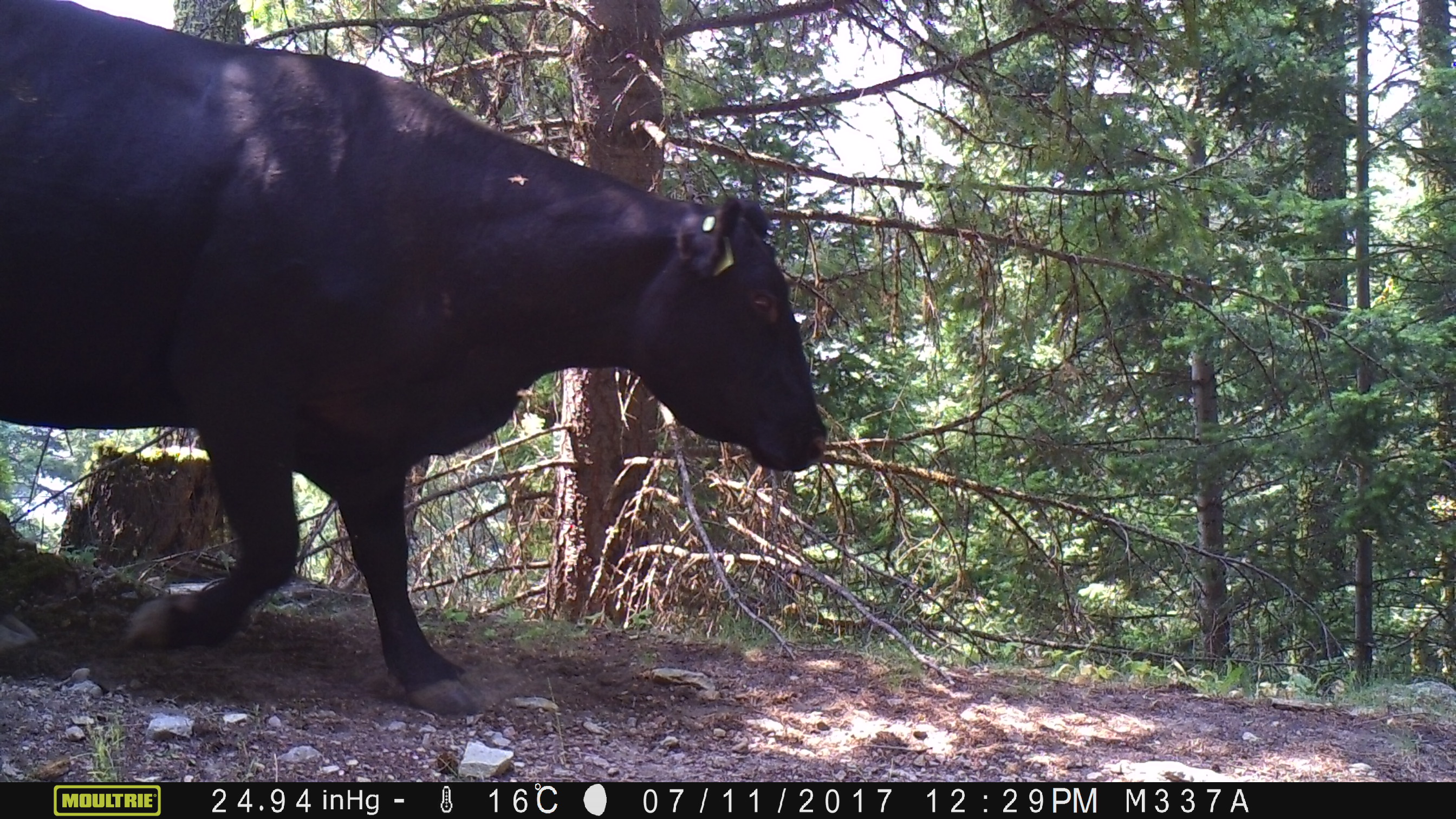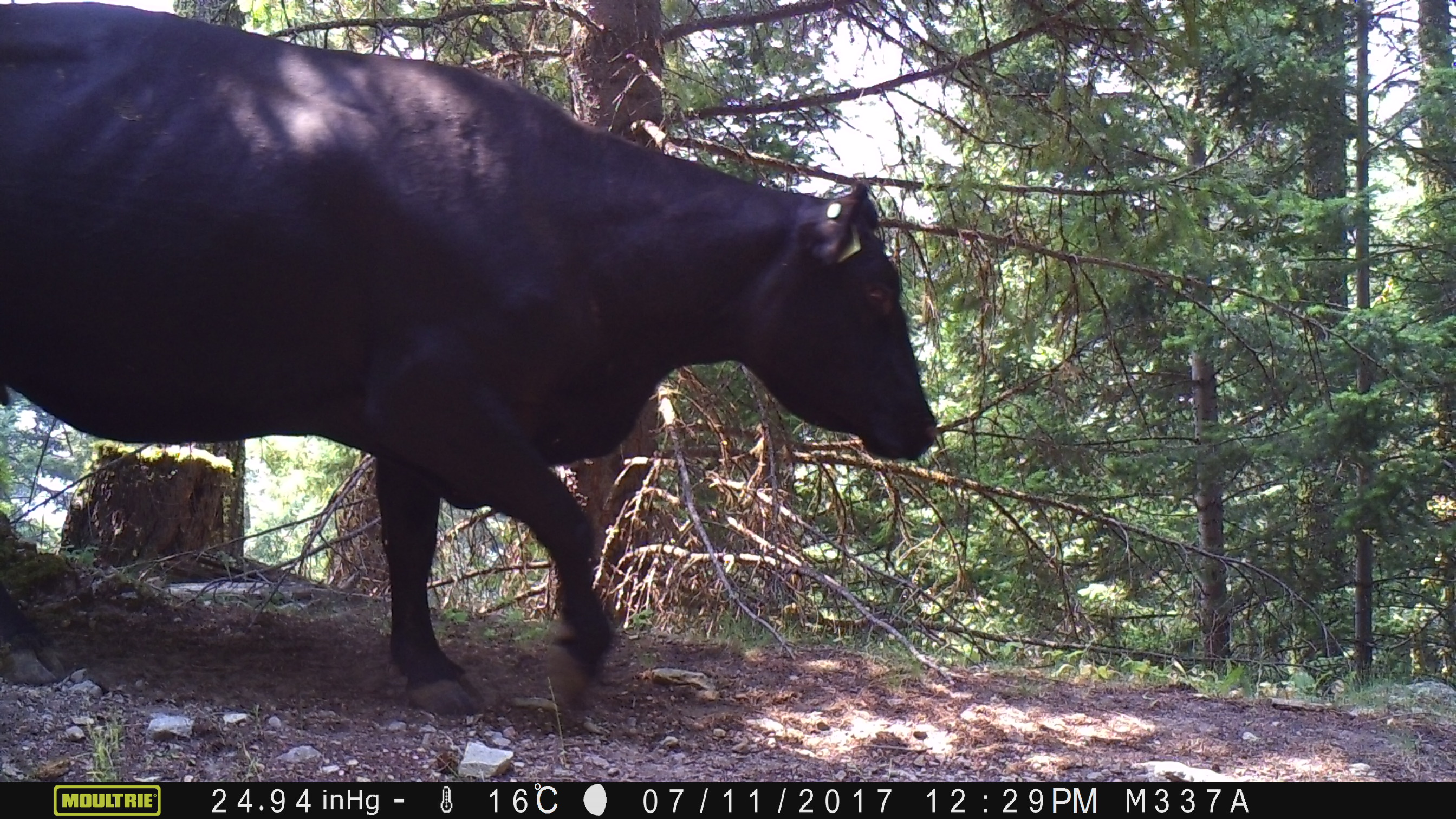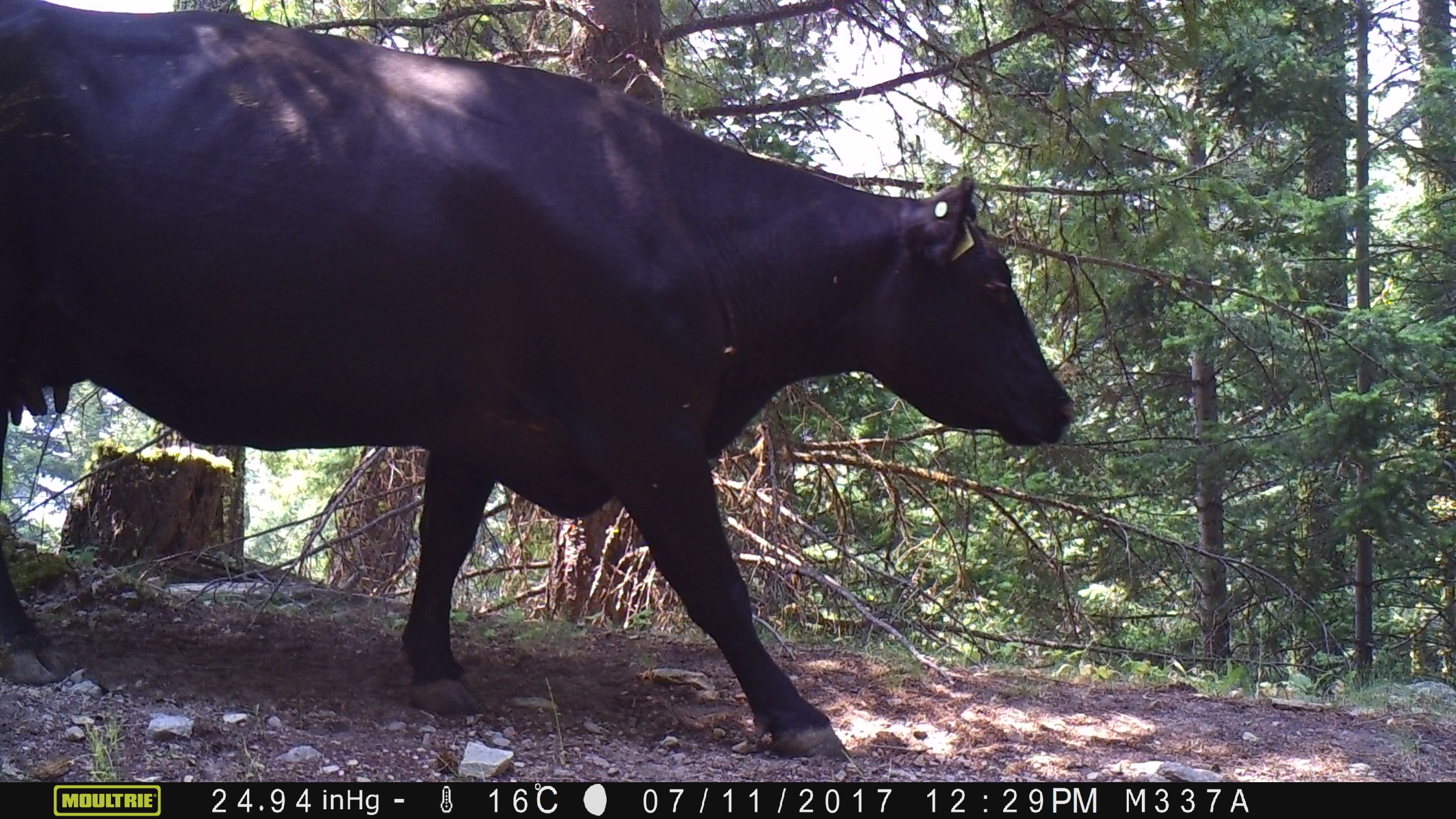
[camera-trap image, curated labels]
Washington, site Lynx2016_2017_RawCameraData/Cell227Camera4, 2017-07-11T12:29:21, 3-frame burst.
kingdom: Animalia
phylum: Chordata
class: Mammalia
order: Artiodactyla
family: Bovidae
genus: Bos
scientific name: Bos taurus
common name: domestic cattle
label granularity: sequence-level